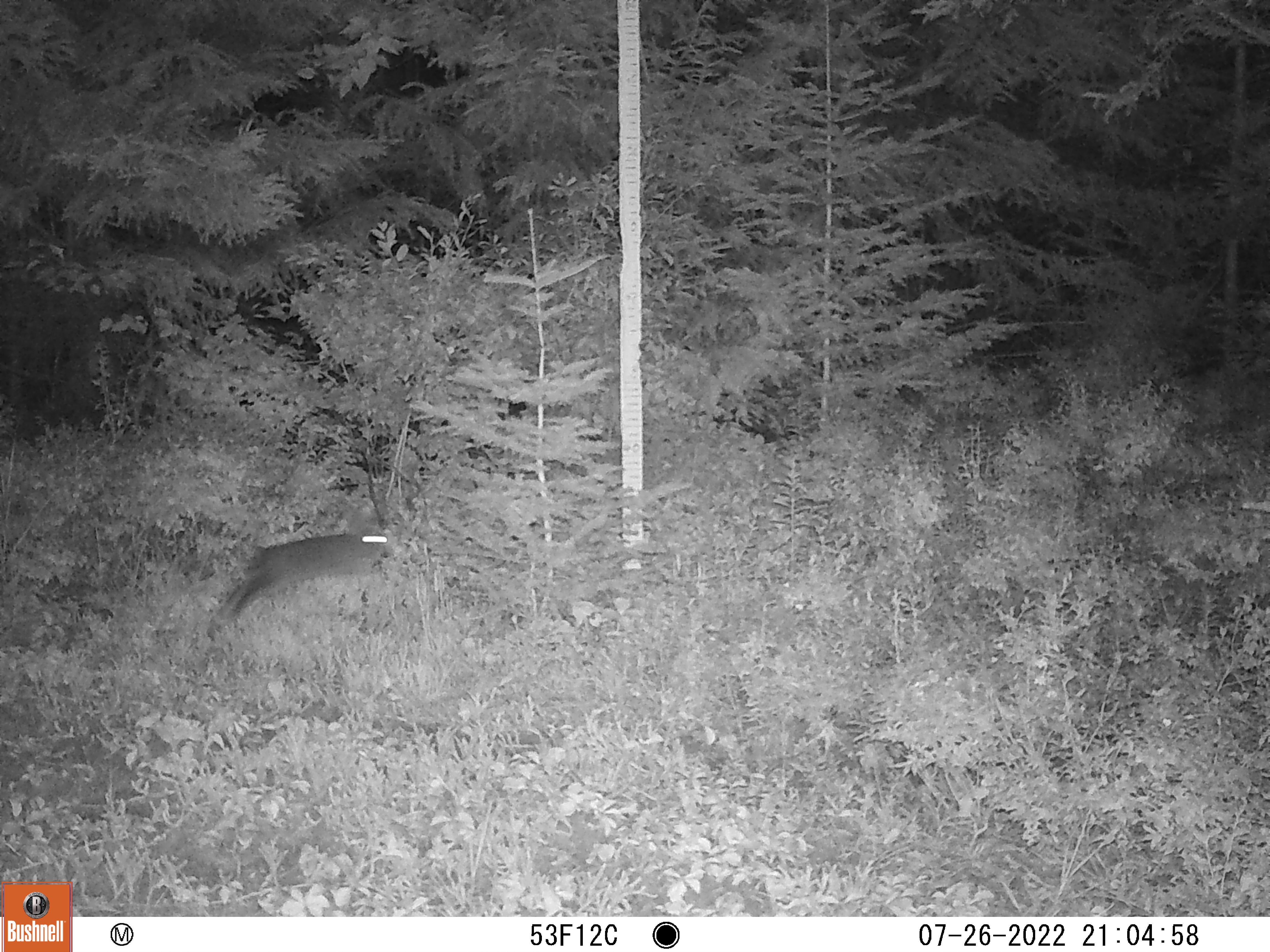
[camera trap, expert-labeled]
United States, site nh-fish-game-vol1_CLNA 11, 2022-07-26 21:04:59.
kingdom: Animalia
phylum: Chordata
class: Mammalia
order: Lagomorpha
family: Leporidae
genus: Lepus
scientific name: Lepus americanus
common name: snowshoe hare